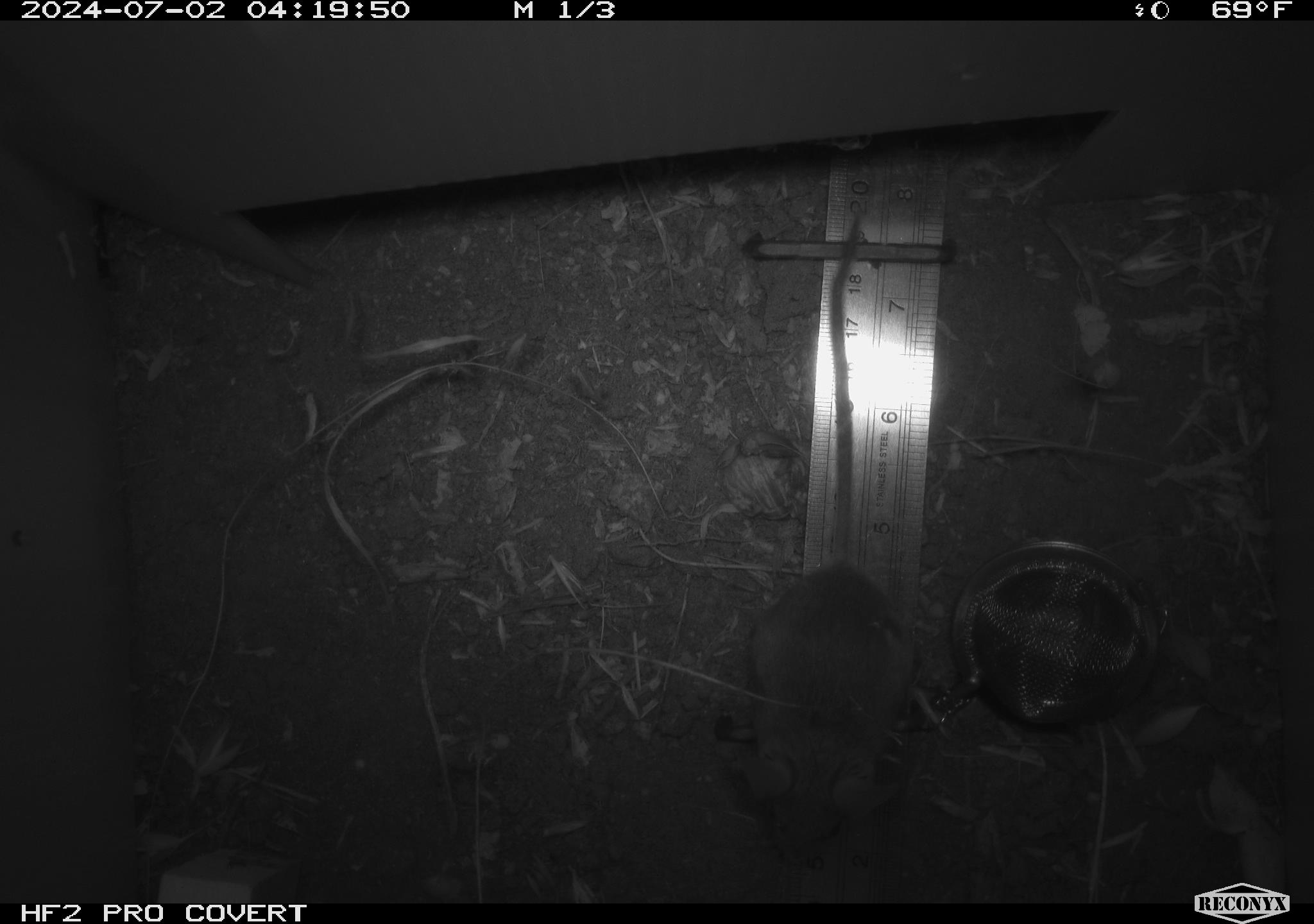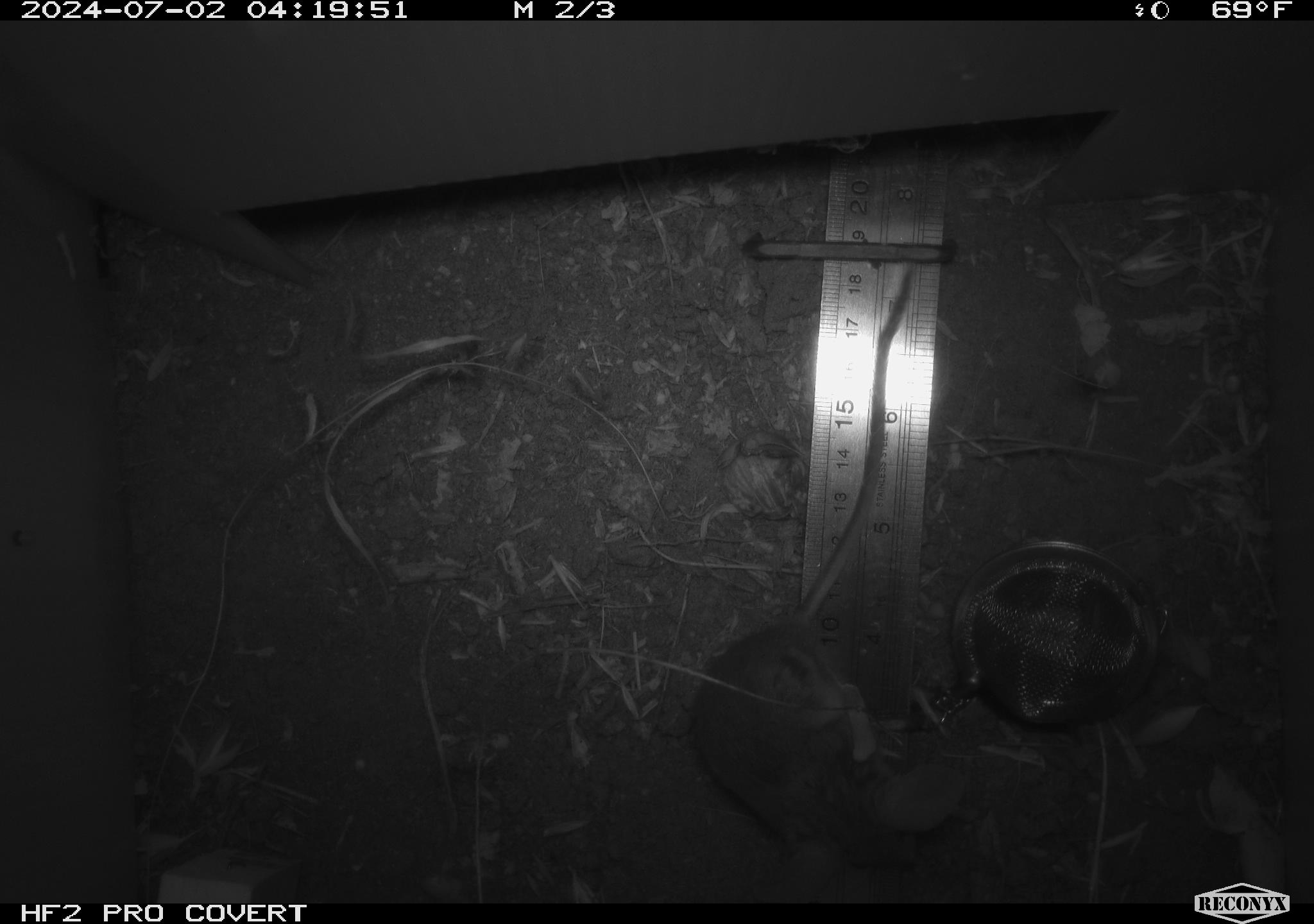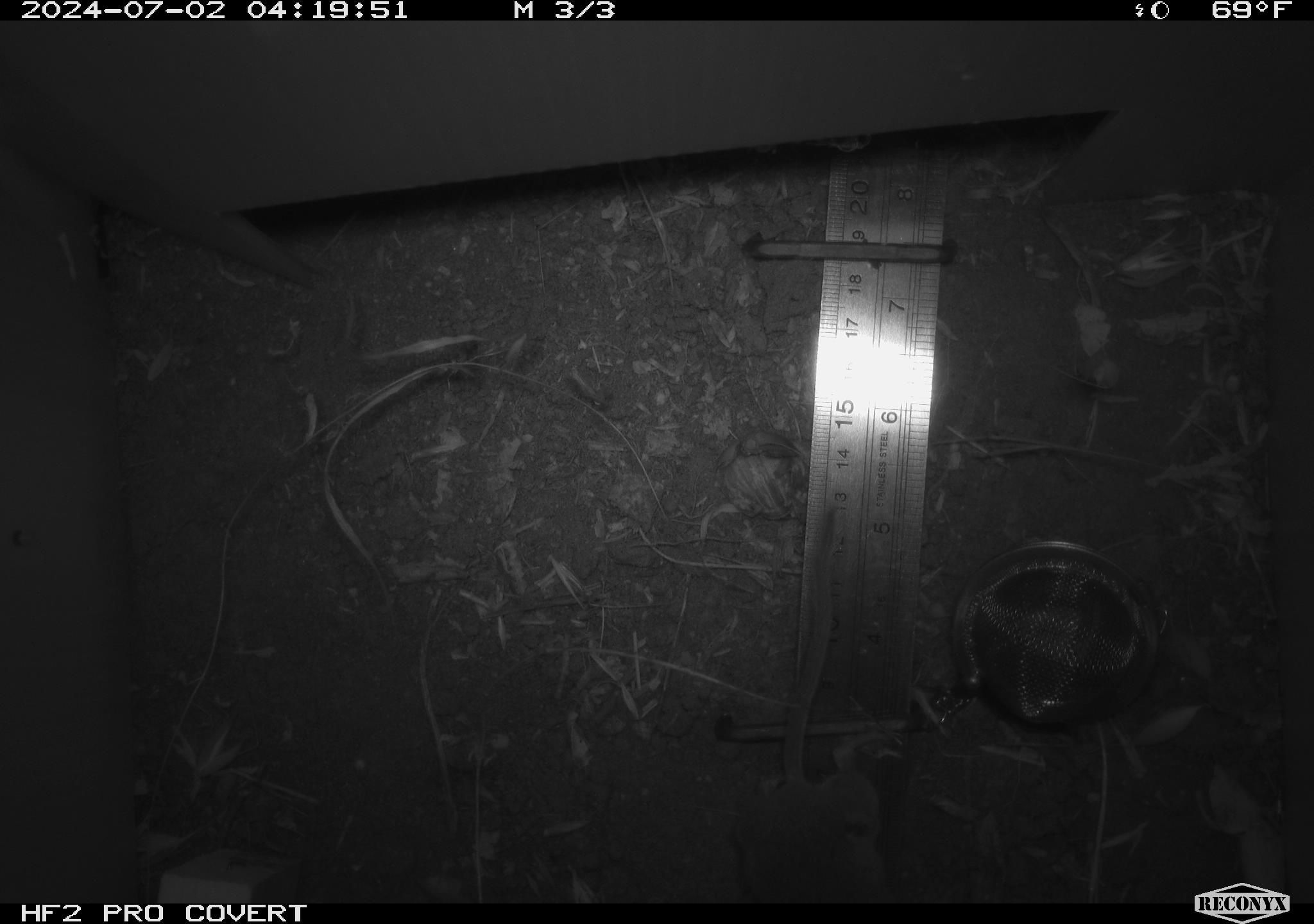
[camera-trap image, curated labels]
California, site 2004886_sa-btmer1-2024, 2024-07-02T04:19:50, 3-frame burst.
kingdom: Animalia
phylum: Chordata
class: Mammalia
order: Rodentia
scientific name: Rodentia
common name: mouse species